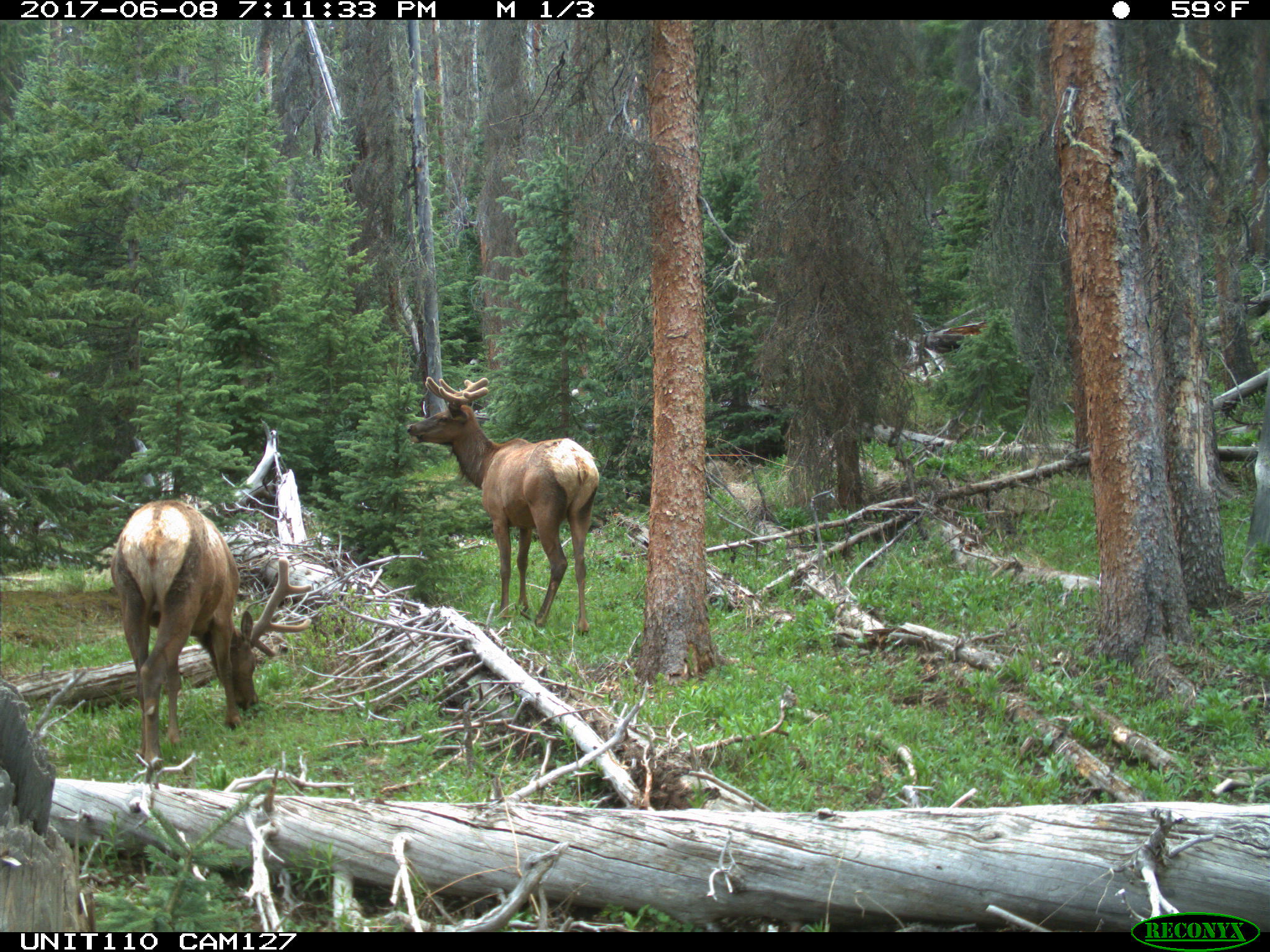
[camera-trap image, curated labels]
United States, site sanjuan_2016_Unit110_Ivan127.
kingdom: Animalia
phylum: Chordata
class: Mammalia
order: Artiodactyla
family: Cervidae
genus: Cervus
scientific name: Cervus elaphus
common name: red deer